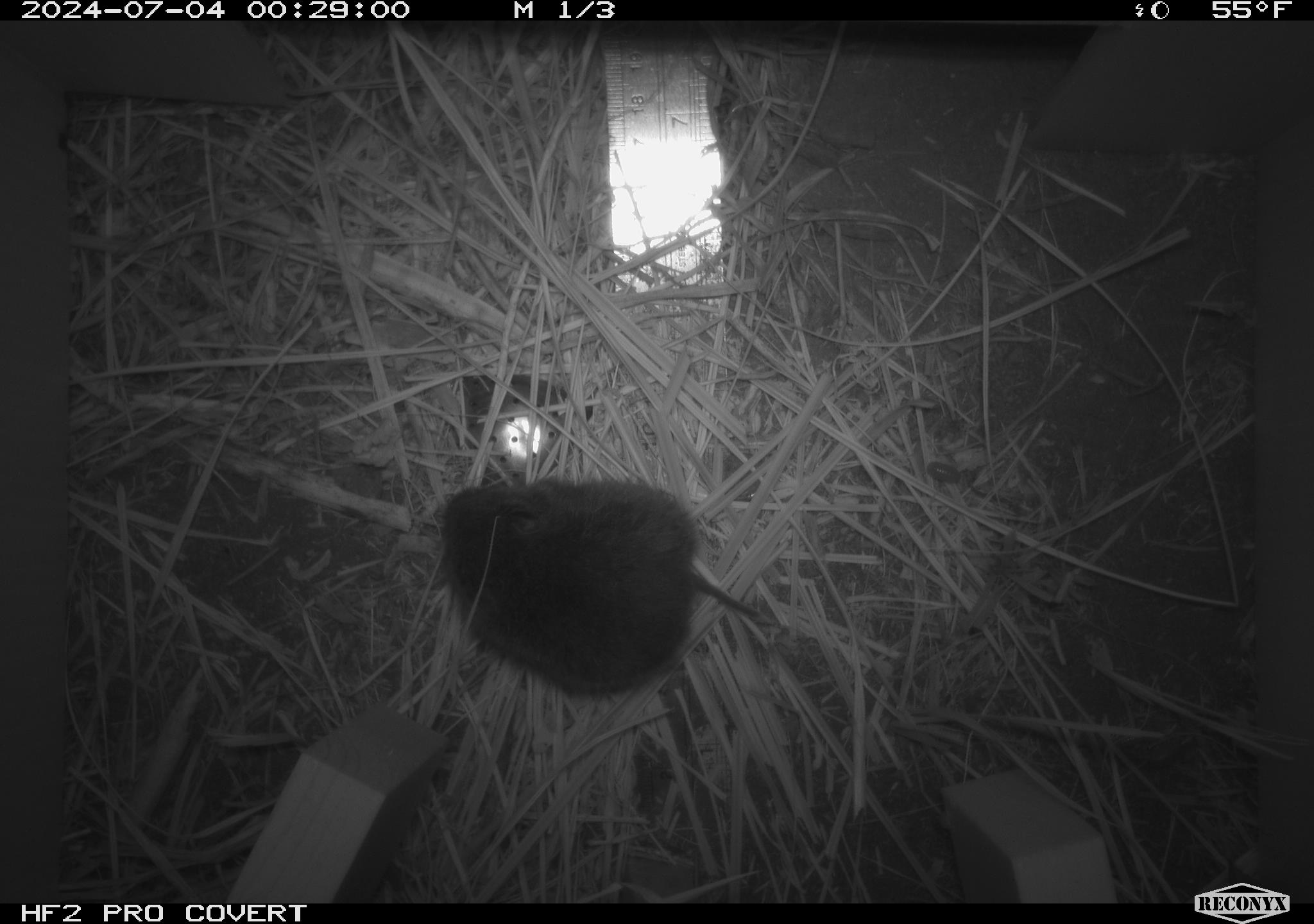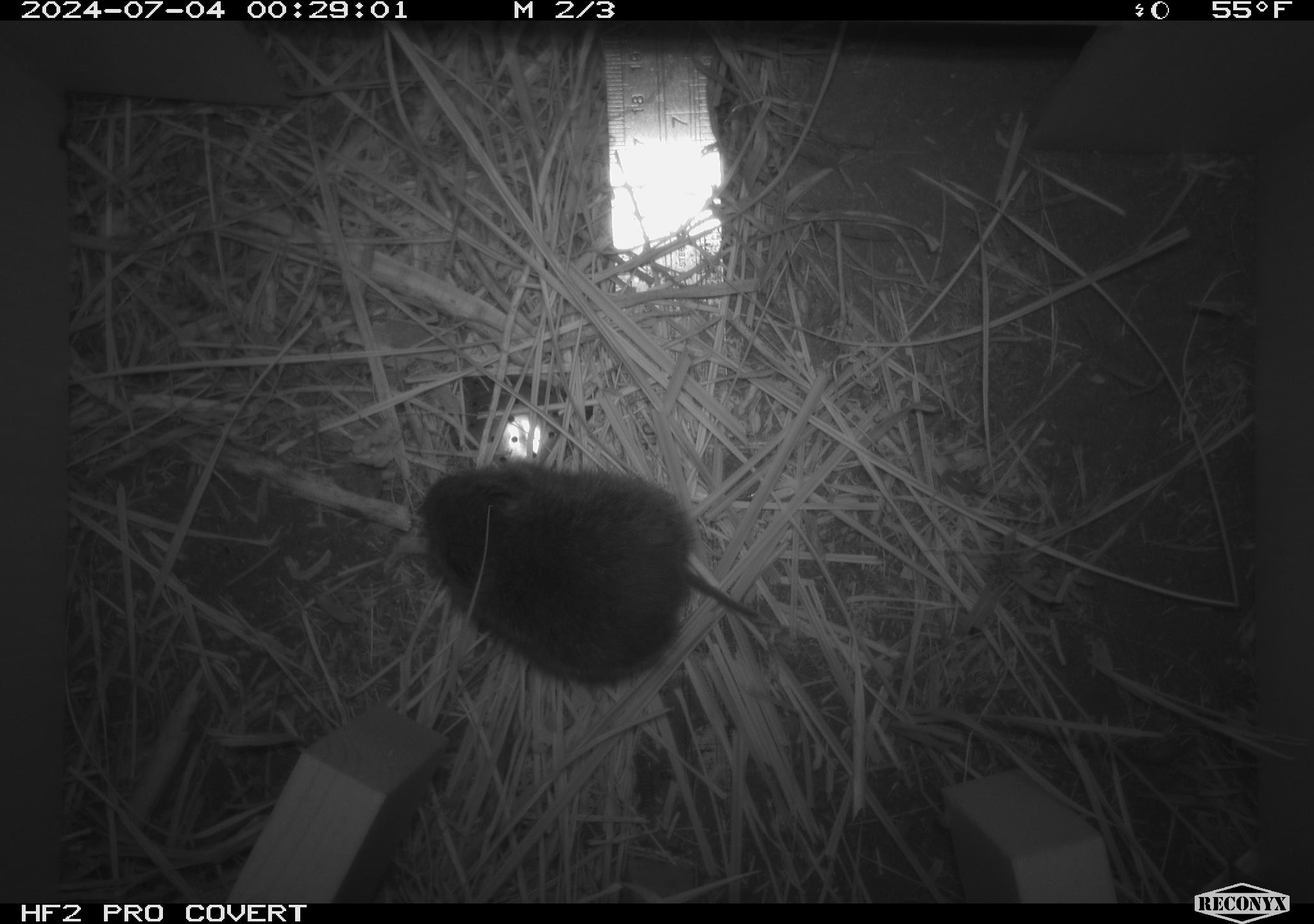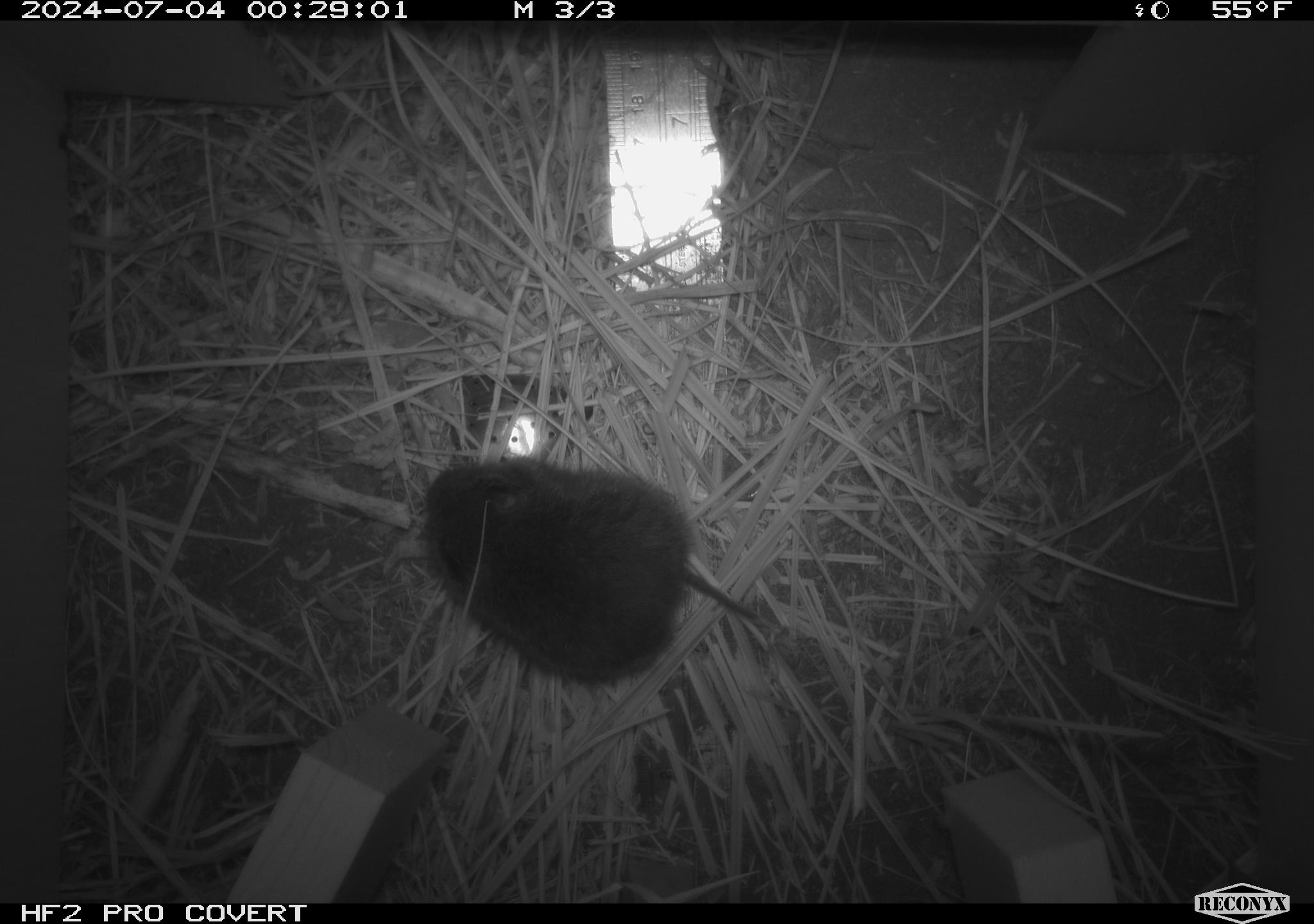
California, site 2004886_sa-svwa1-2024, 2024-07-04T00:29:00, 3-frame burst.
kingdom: Animalia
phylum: Chordata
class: Mammalia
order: Rodentia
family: Cricetidae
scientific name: Arvicolinae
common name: voles, lemmings, and muskrats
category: arvicolinae subfamily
Arvicolinae subfamily (voles, lemmings, and muskrats) (Arvicolinae).